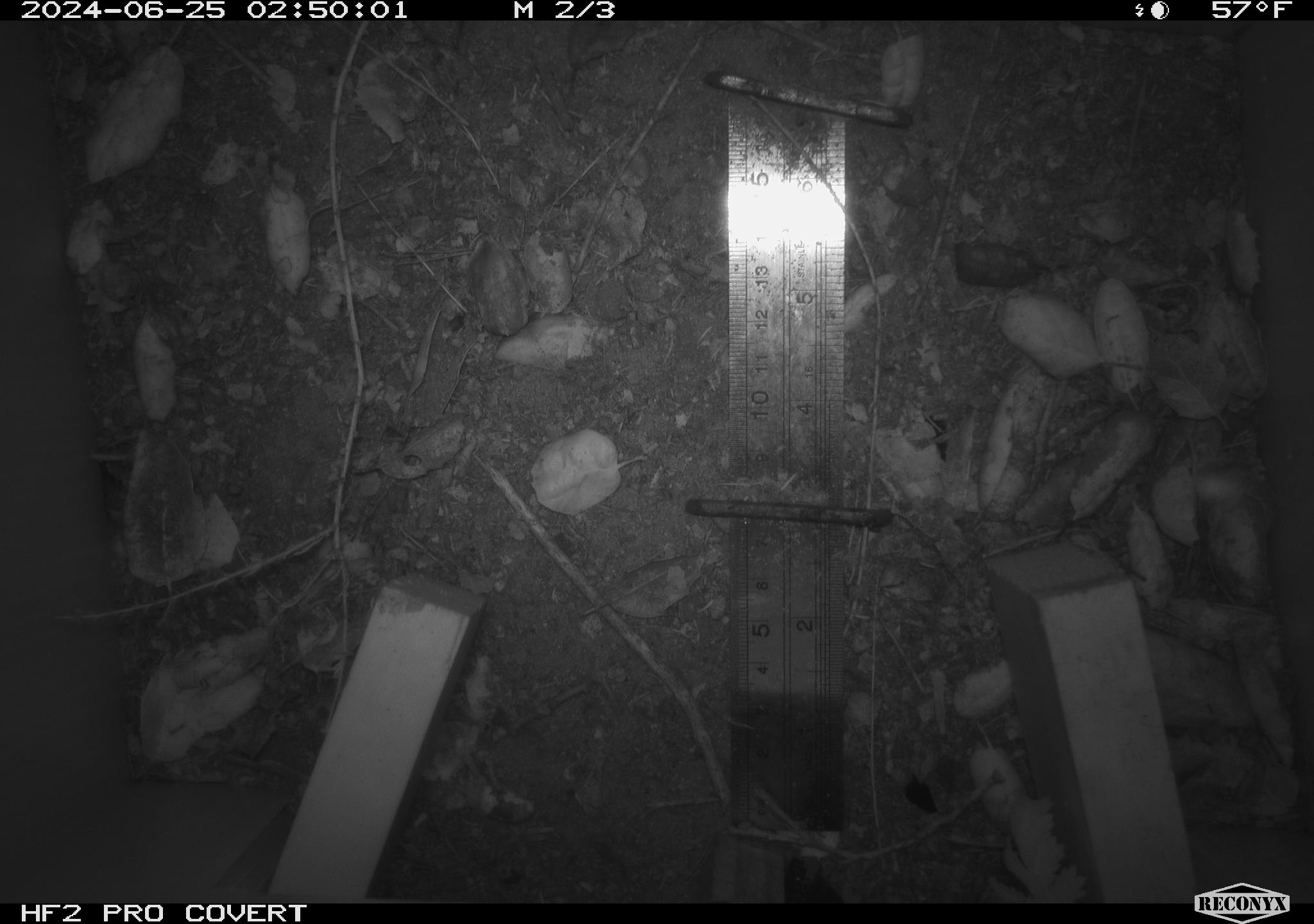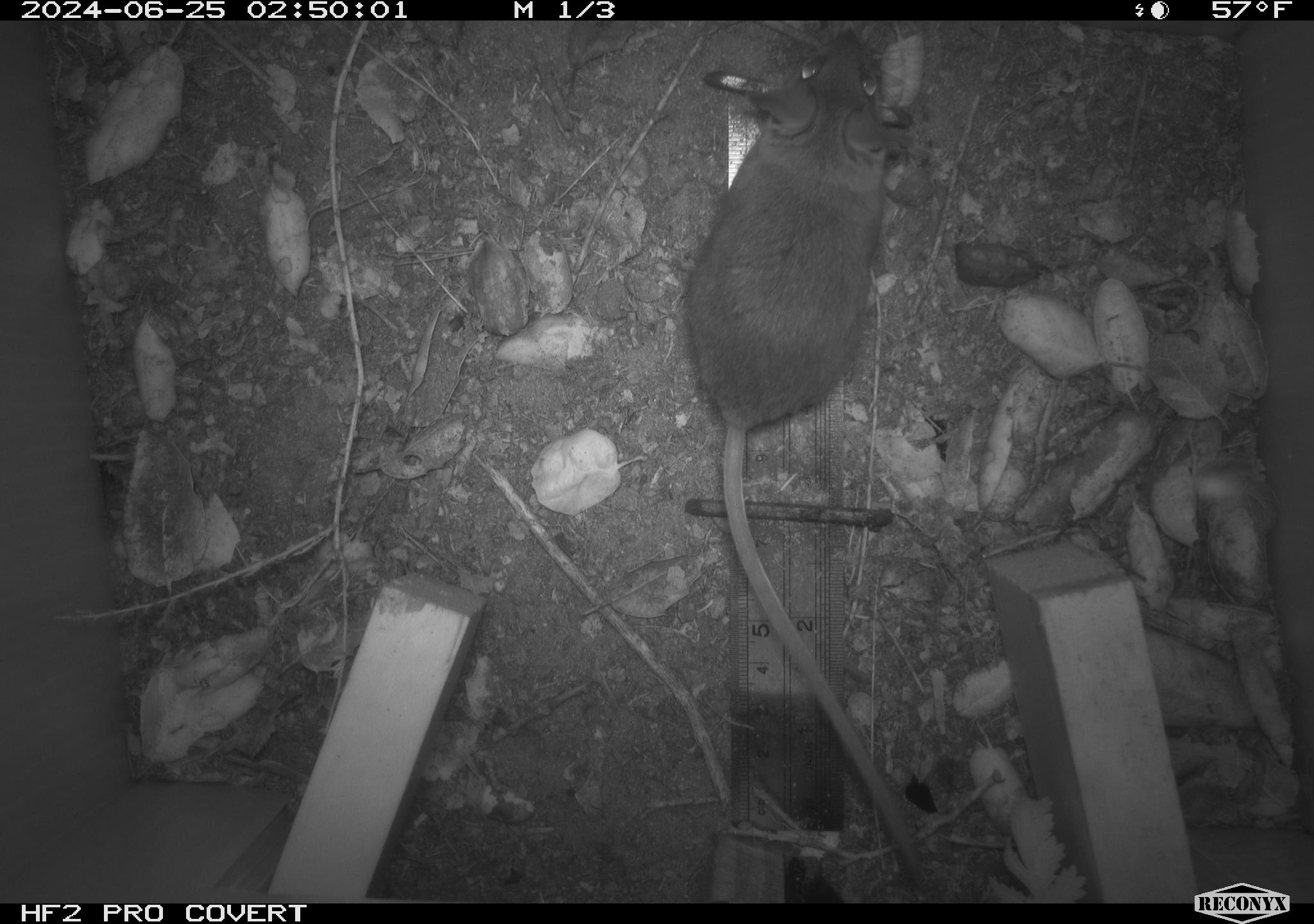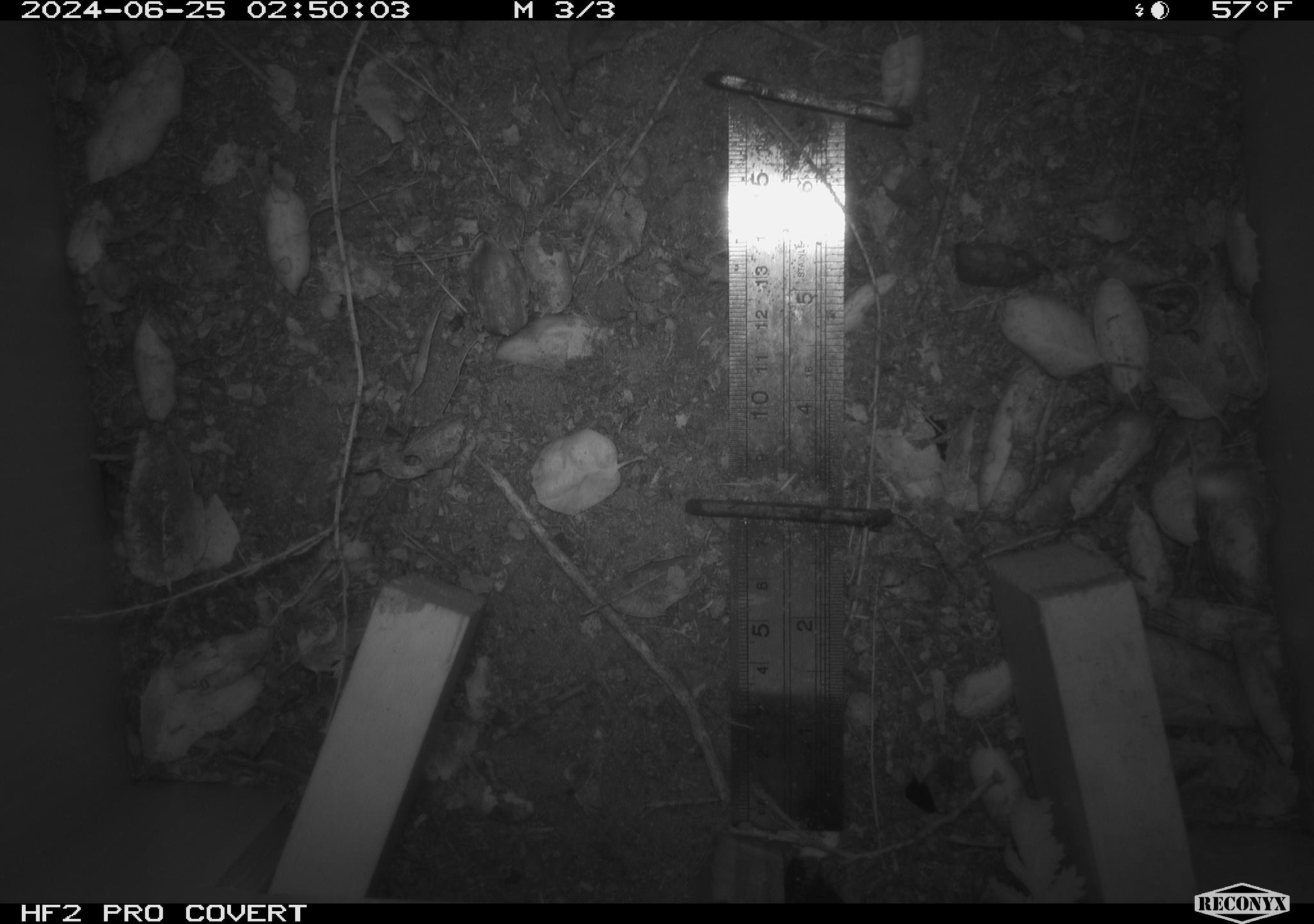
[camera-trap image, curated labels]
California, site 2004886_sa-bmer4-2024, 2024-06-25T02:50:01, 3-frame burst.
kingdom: Animalia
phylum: Chordata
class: Mammalia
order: Rodentia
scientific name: Rodentia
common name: mouse species